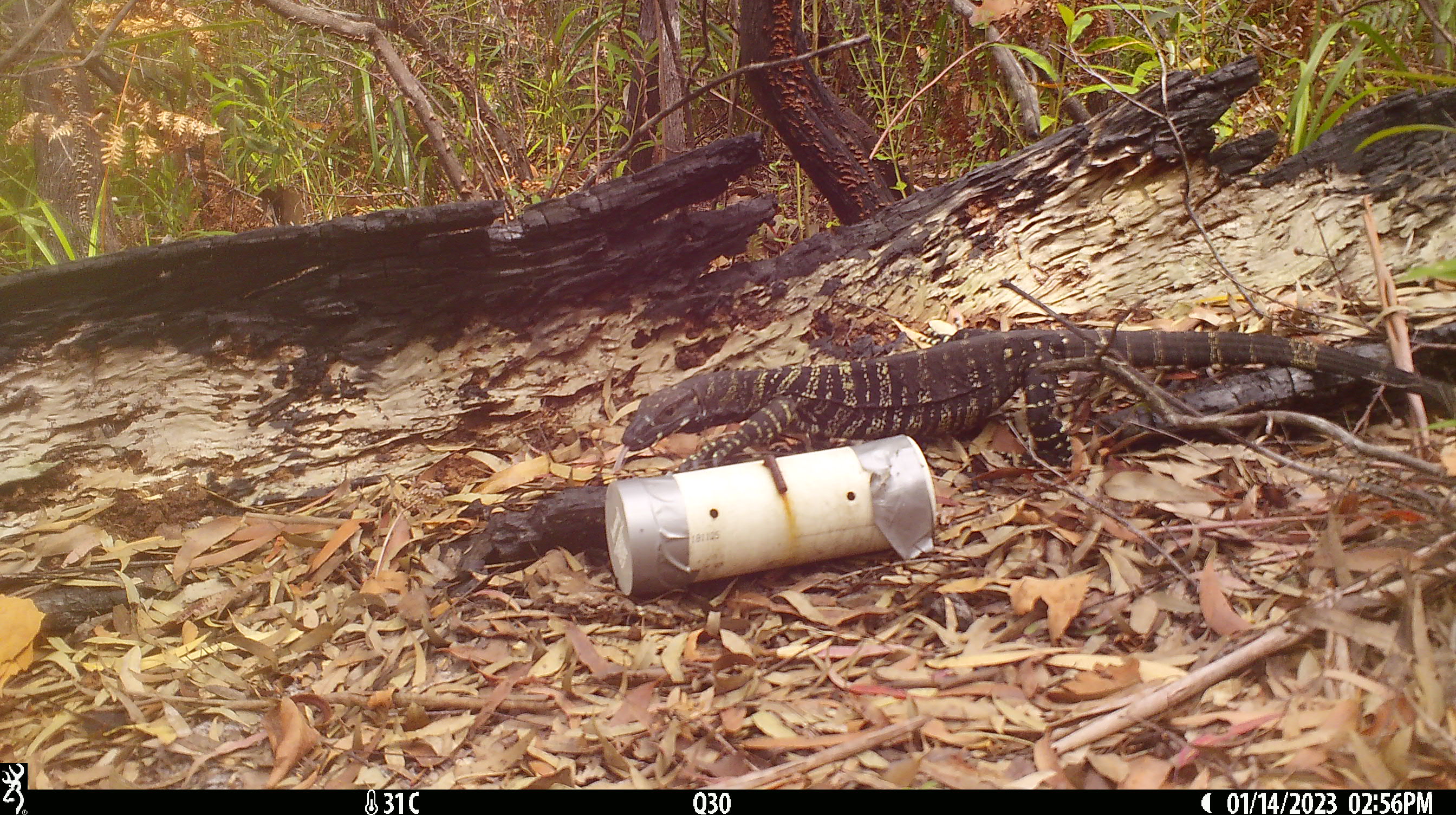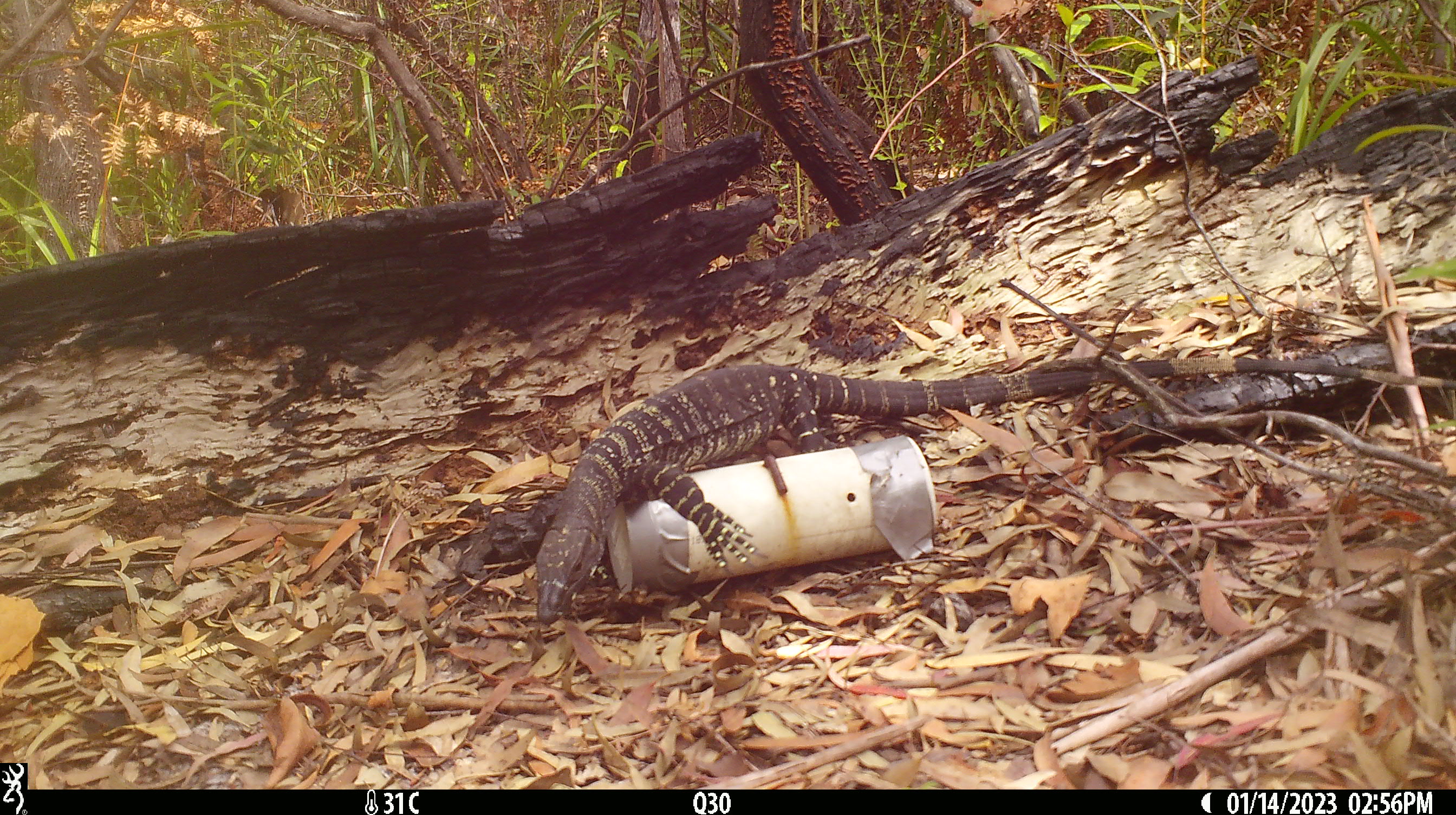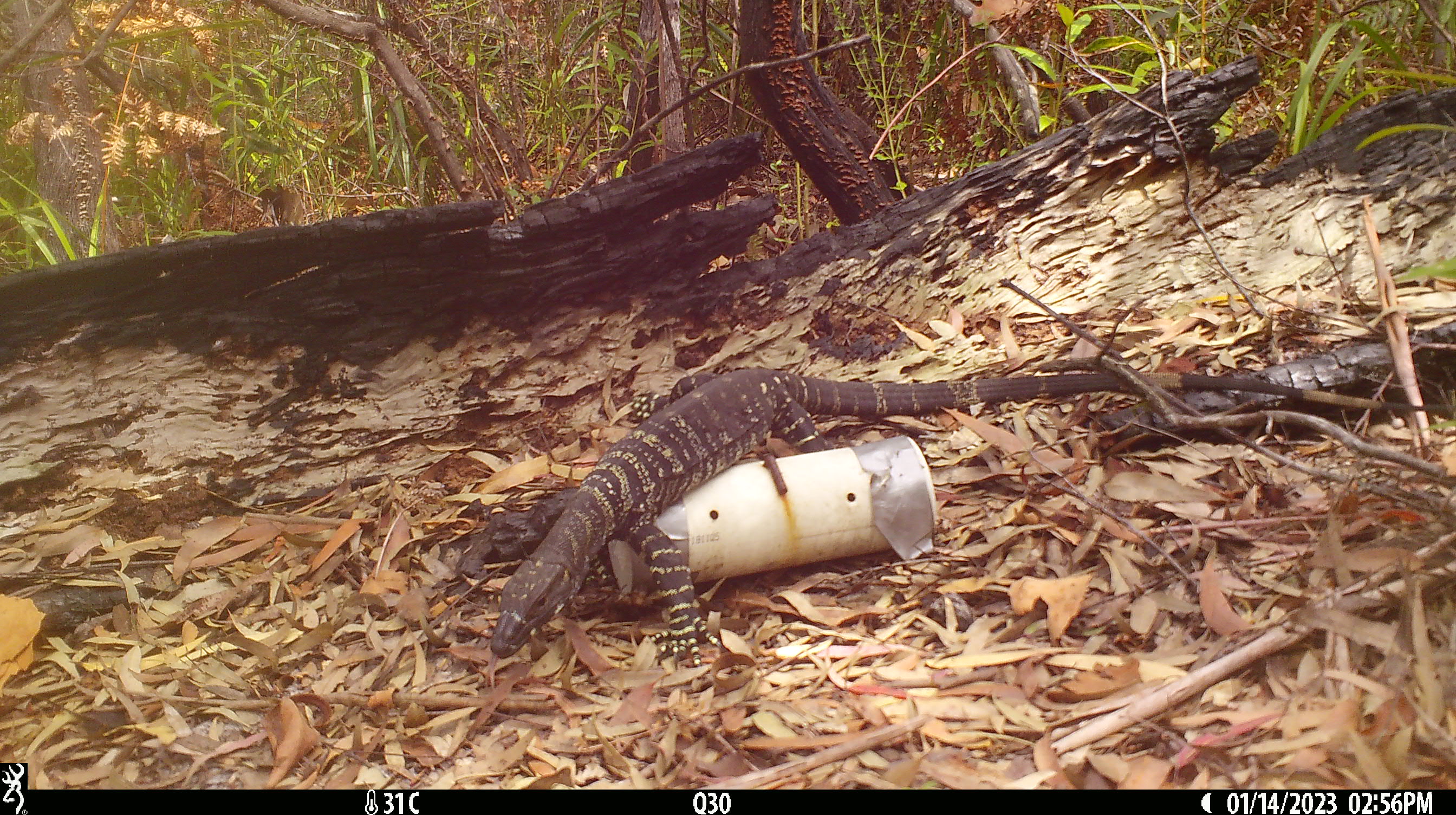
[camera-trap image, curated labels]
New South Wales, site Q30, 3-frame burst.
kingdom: Animalia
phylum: Chordata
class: Reptilia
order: Squamata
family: Varanidae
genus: Varanus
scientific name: Varanus varius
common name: lace monitor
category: goanna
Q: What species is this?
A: Goanna (lace monitor) (Varanus varius).